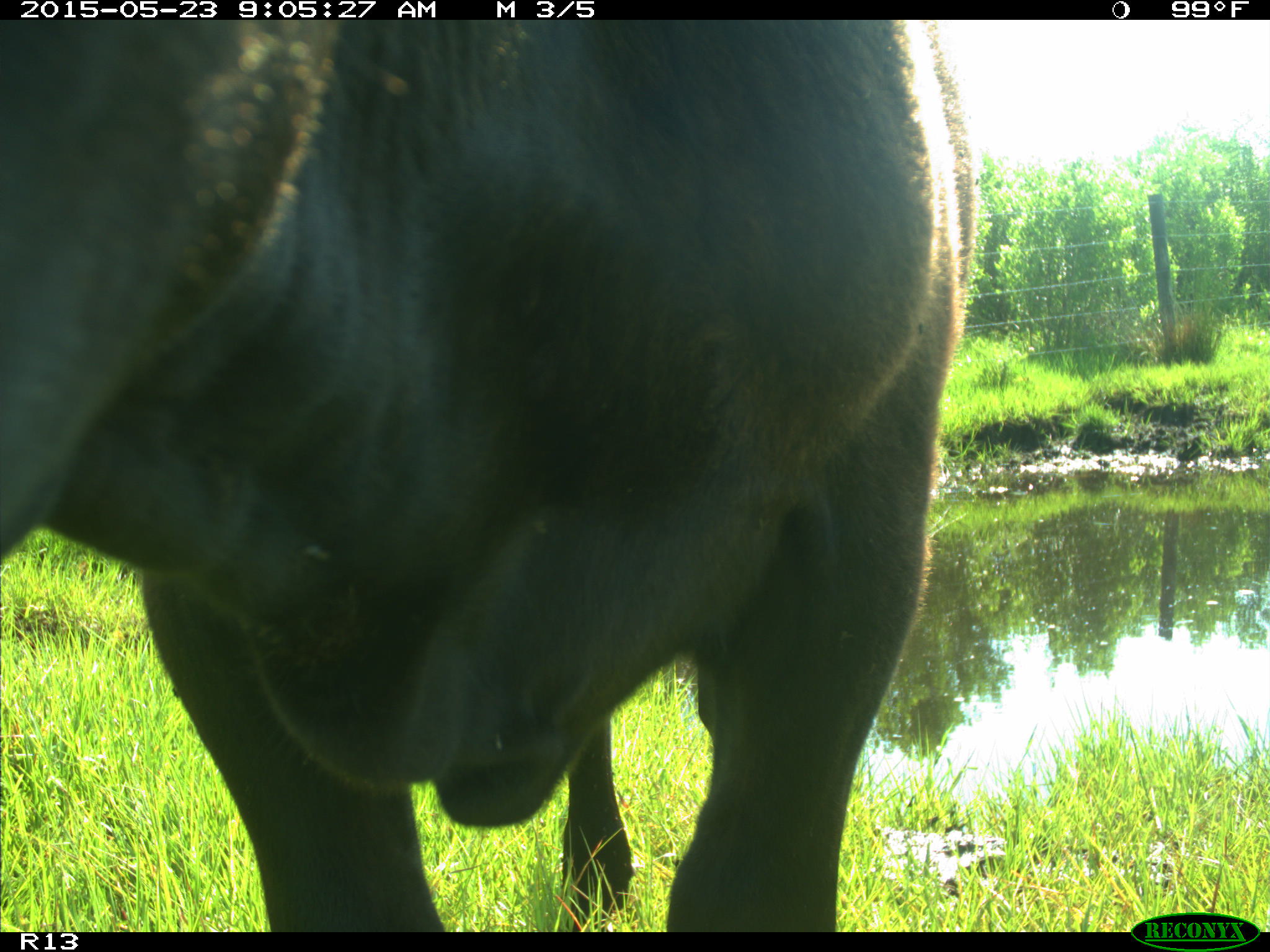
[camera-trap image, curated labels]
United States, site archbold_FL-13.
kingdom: Animalia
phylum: Chordata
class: Mammalia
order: Artiodactyla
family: Bovidae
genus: Bos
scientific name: Bos taurus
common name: domestic cow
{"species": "Bos taurus (domestic cow)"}